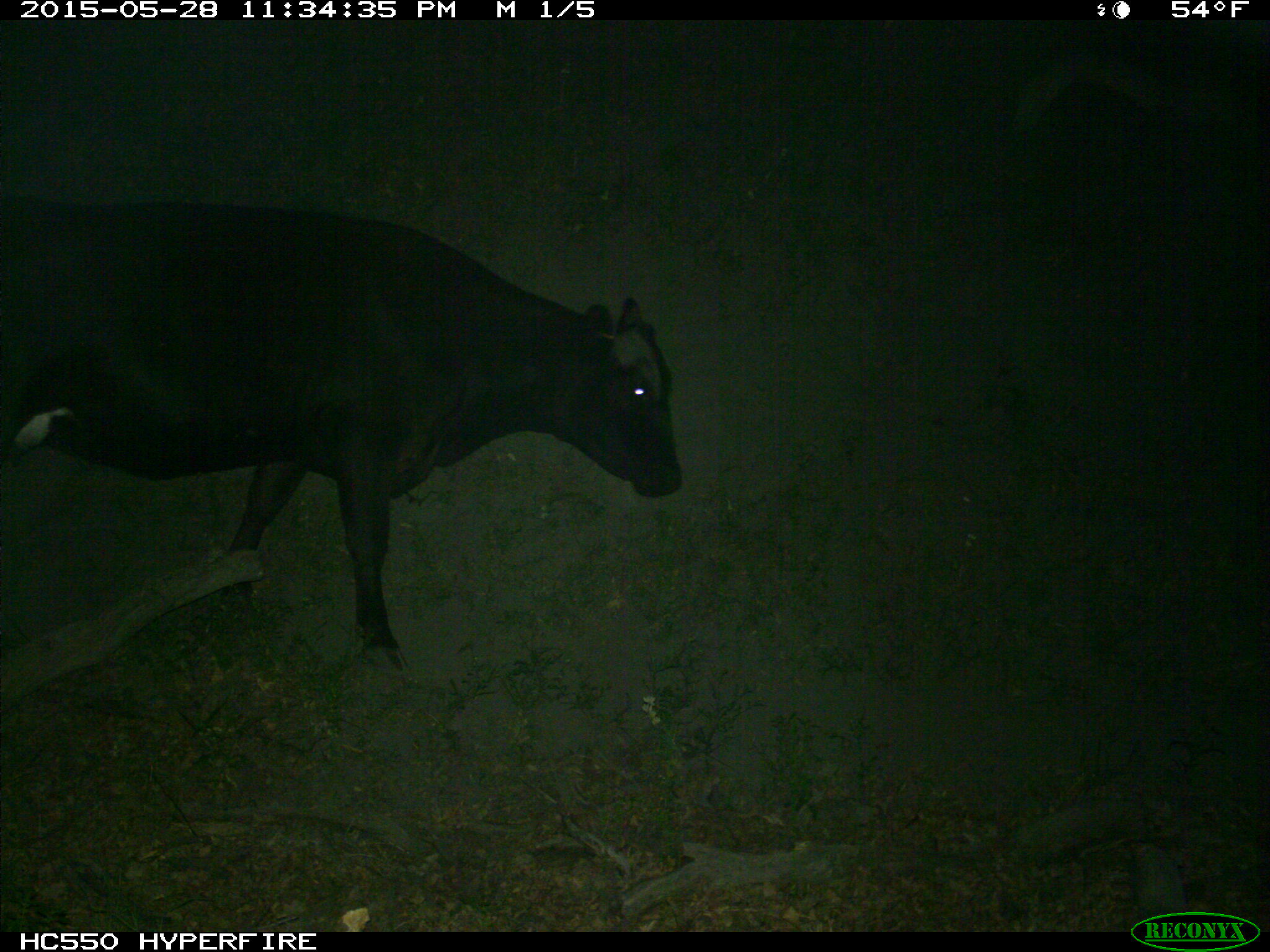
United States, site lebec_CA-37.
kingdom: Animalia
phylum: Chordata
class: Mammalia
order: Artiodactyla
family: Bovidae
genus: Bos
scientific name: Bos taurus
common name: domestic cow